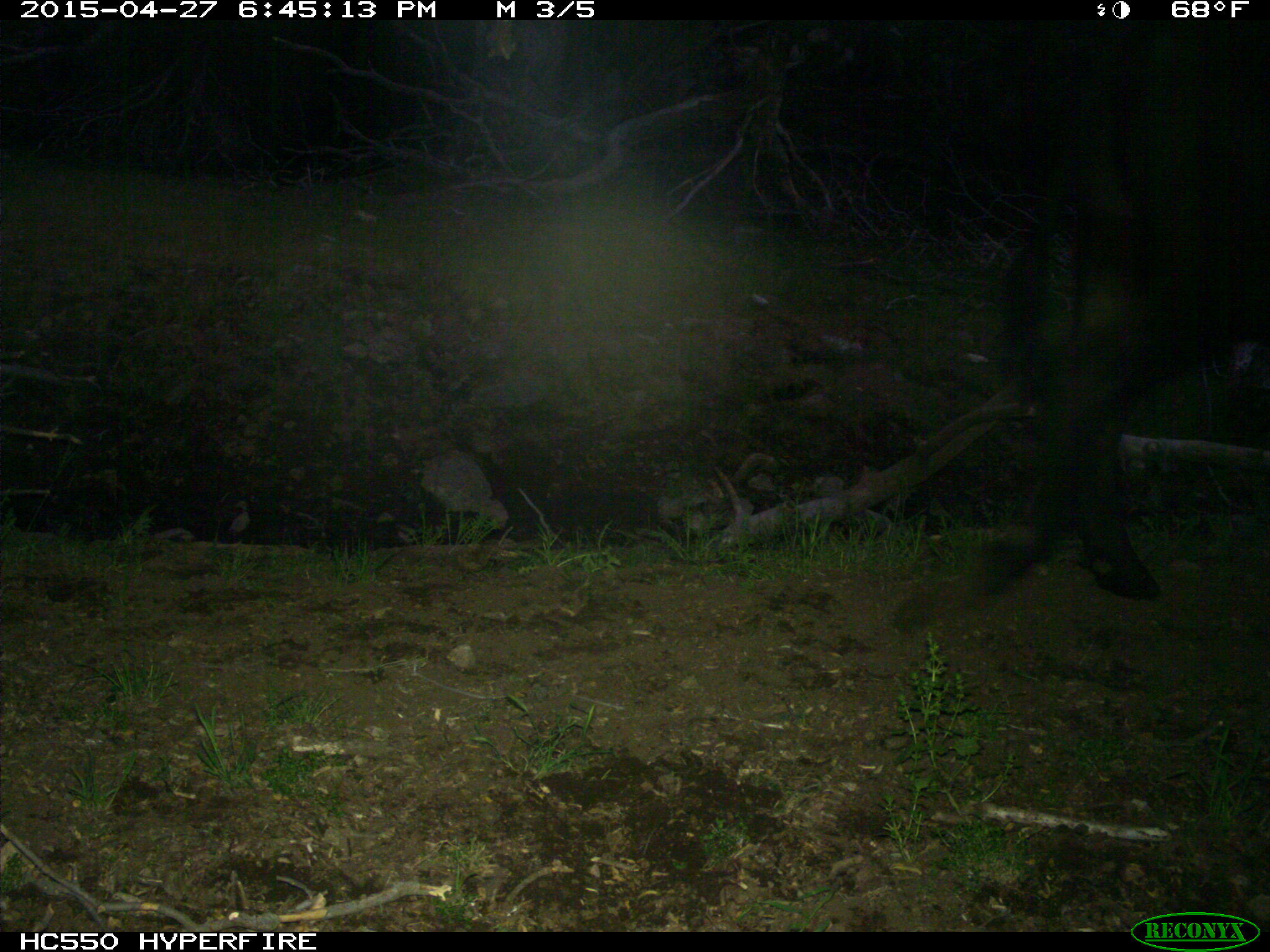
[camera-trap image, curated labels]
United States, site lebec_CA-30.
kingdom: Animalia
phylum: Chordata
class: Mammalia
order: Artiodactyla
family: Bovidae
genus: Bos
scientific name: Bos taurus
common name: domestic cow